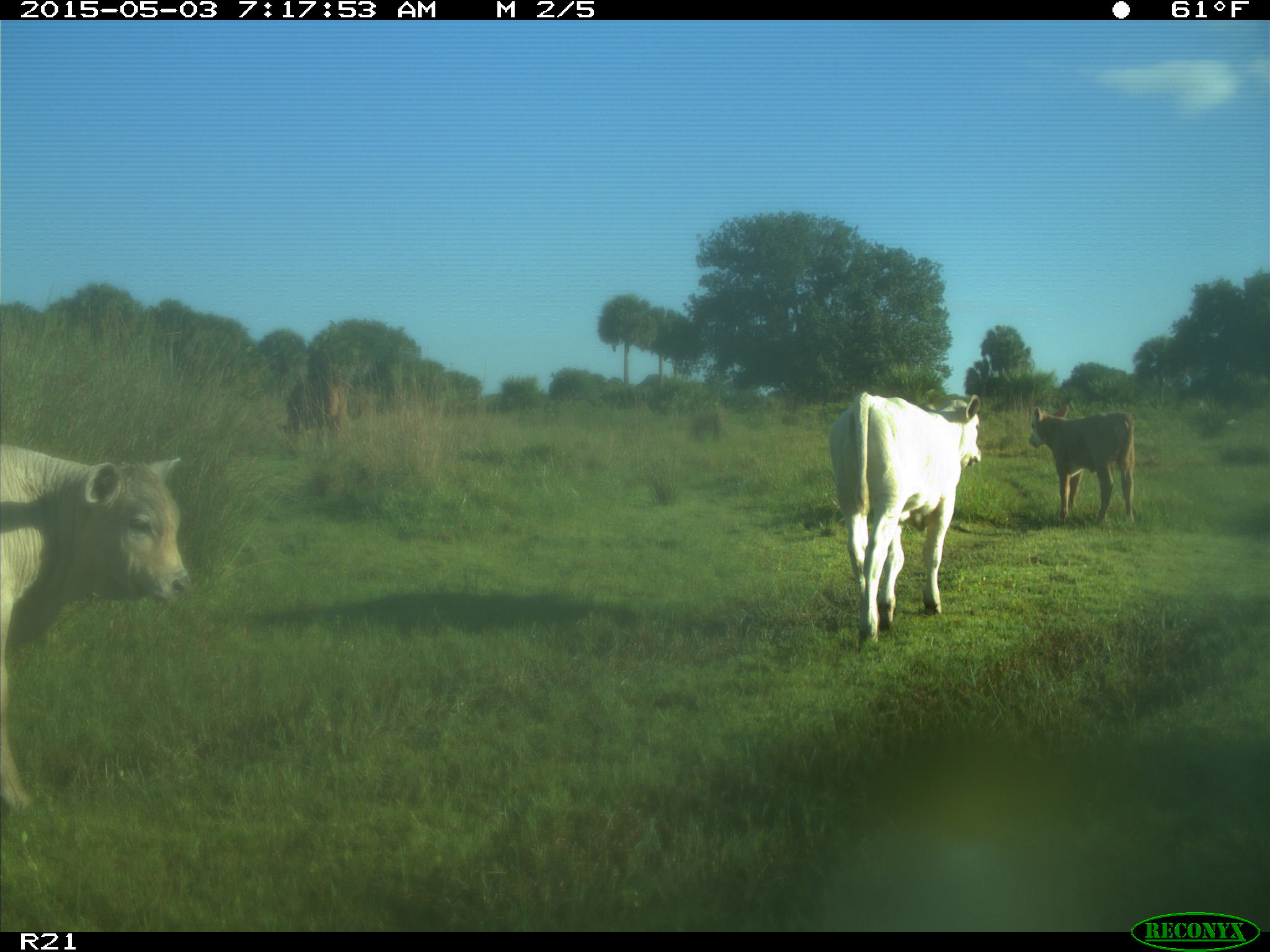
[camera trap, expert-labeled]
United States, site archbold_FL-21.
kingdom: Animalia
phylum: Chordata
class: Mammalia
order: Artiodactyla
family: Bovidae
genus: Bos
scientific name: Bos taurus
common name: domestic cow